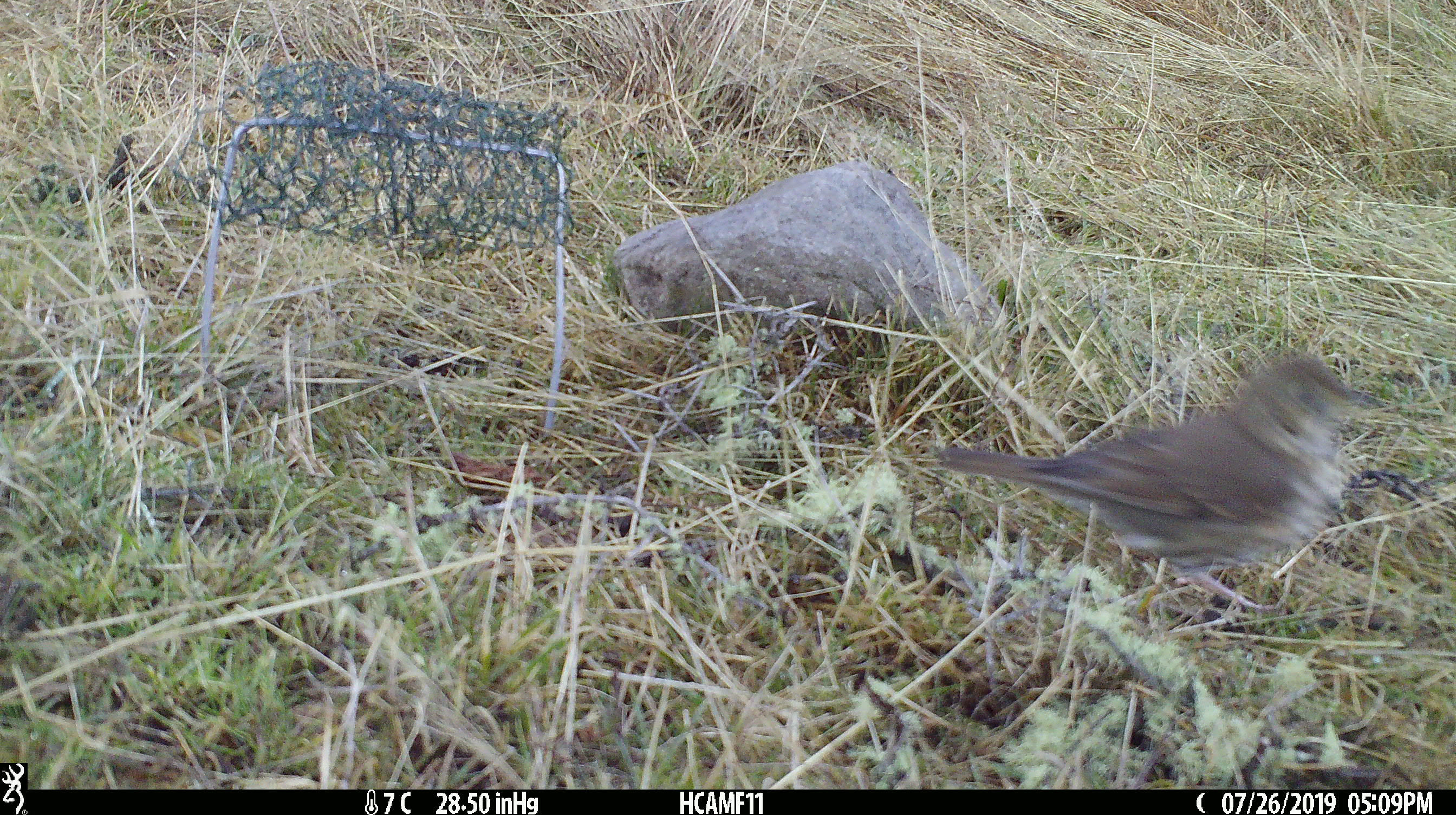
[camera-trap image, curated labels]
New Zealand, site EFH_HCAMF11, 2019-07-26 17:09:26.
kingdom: Animalia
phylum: Chordata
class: Aves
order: Passeriformes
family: Turdidae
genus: Turdus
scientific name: Turdus philomelos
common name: song thrush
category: thrush